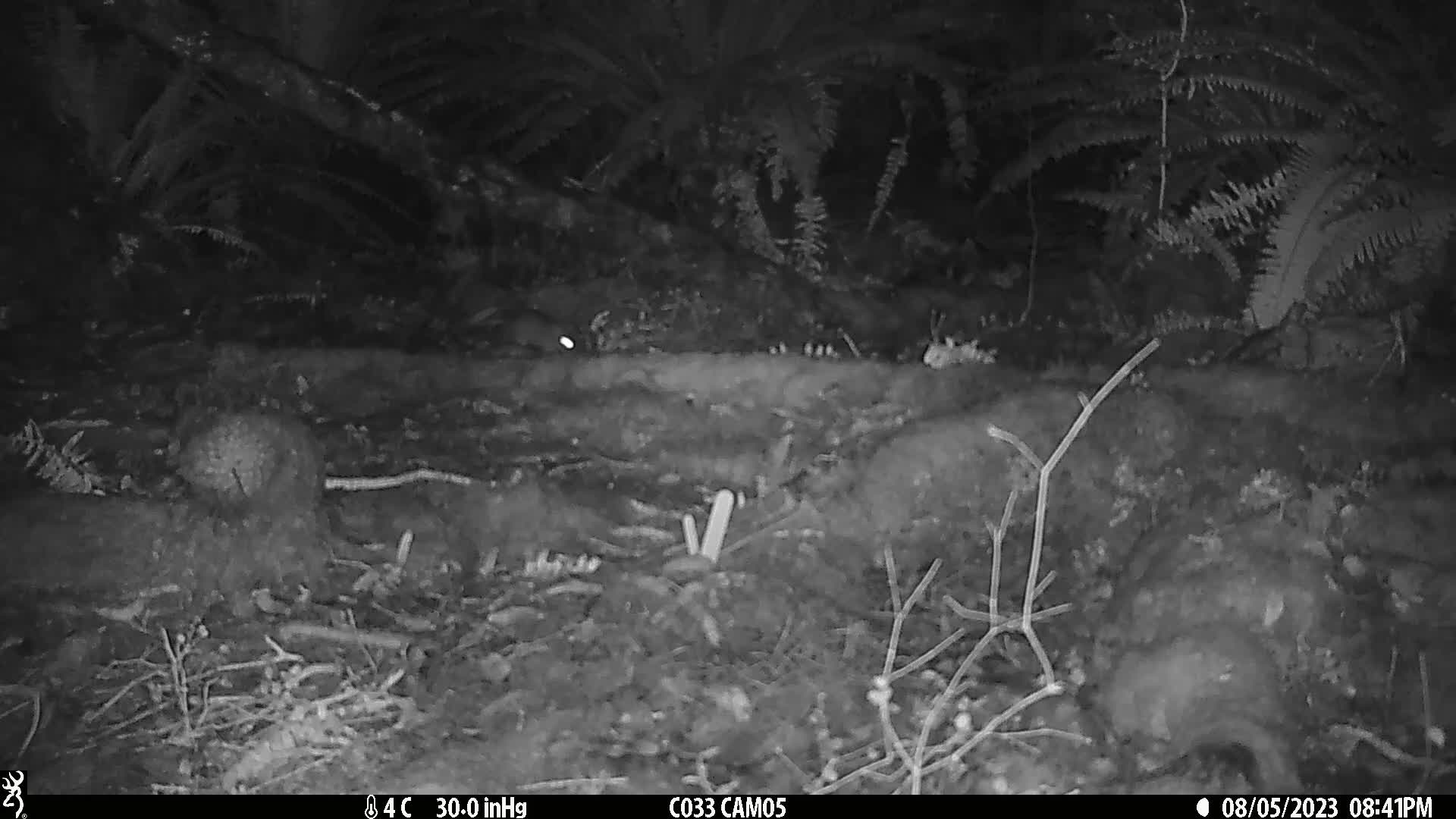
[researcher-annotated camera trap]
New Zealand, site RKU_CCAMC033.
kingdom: Animalia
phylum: Chordata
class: Mammalia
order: Rodentia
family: Muridae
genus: Rattus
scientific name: Rattus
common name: rat